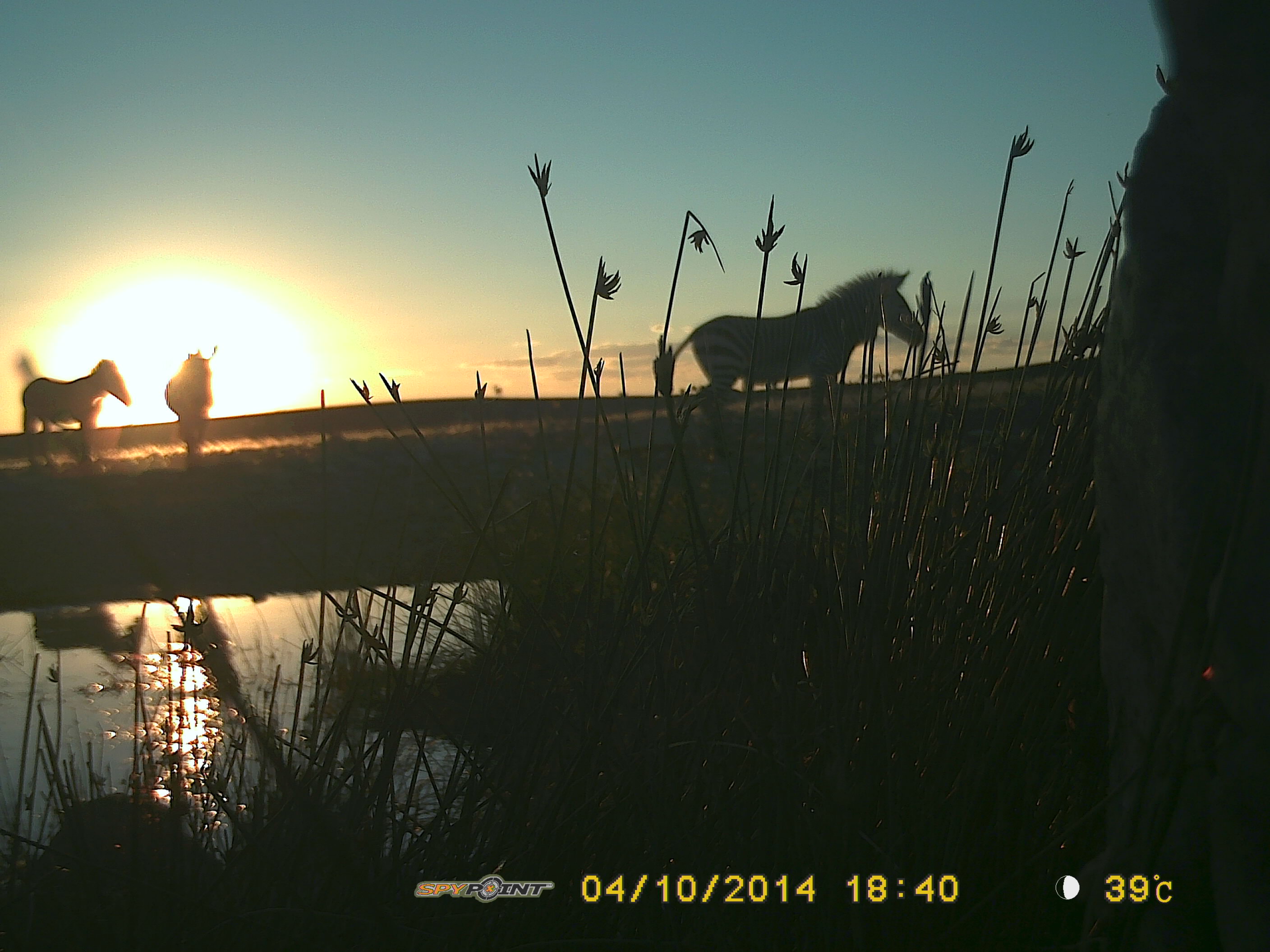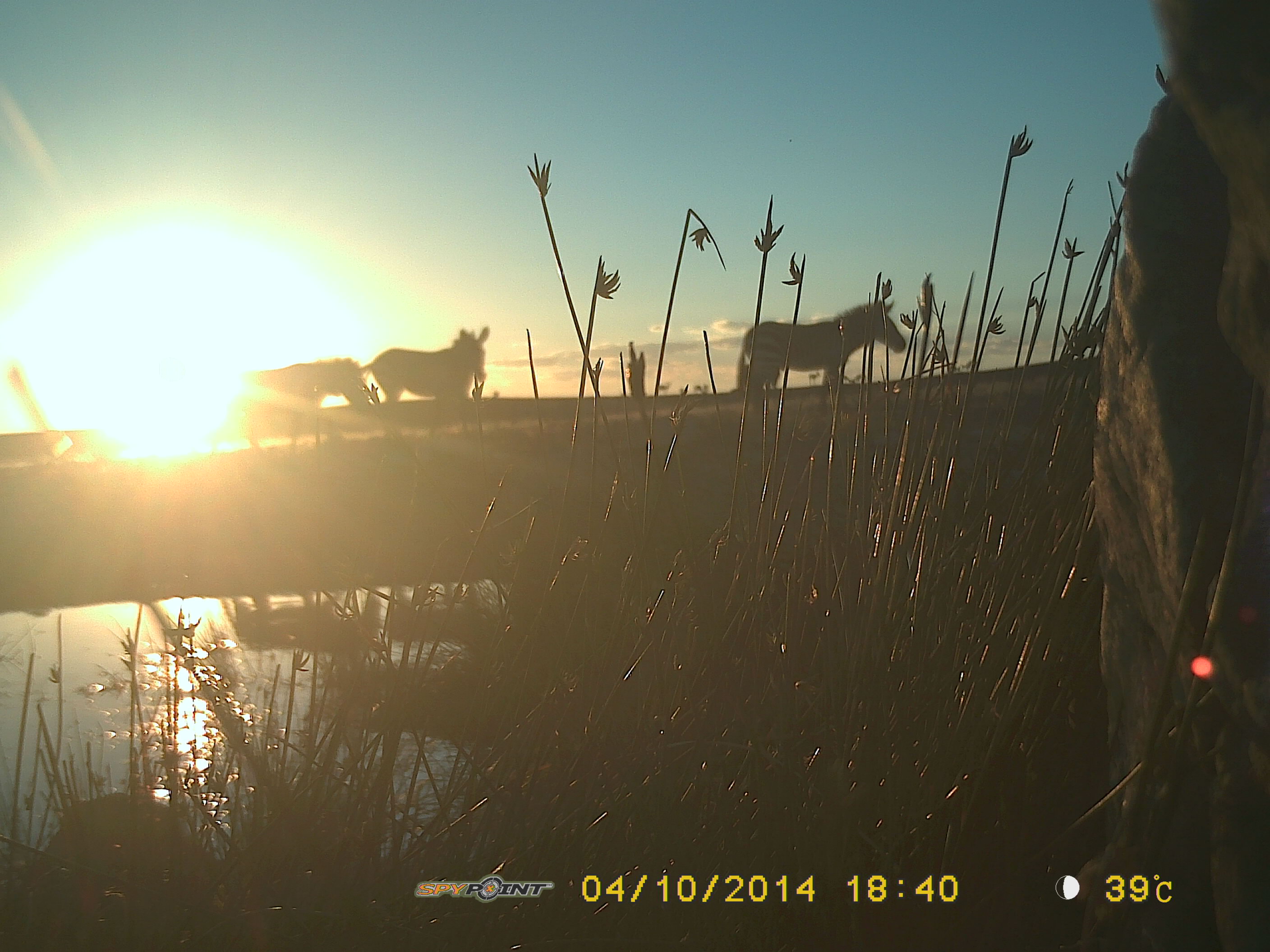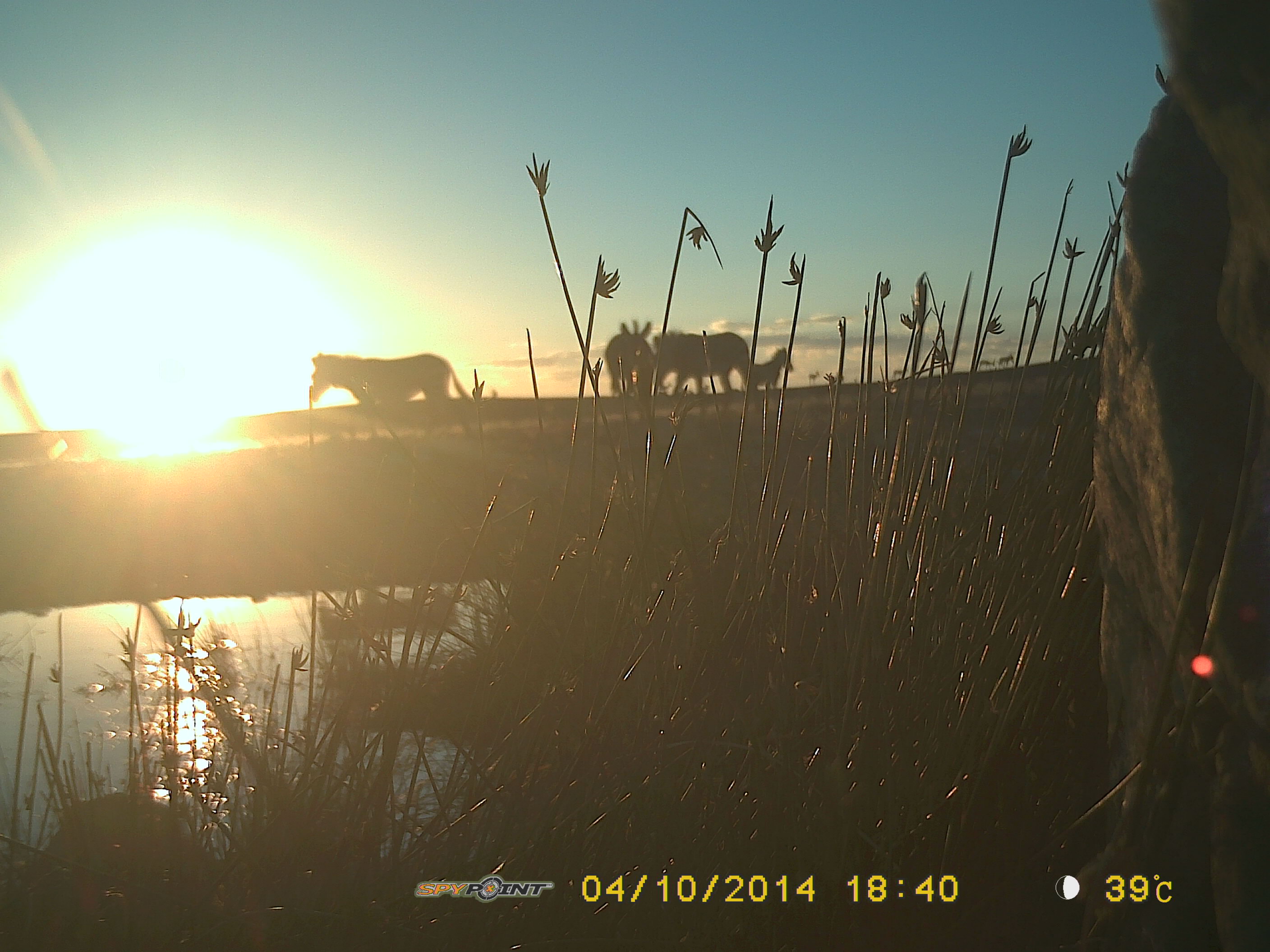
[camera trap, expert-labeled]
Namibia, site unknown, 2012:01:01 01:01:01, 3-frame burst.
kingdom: Animalia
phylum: Chordata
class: Mammalia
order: Perissodactyla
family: Equidae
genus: Equus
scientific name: Equus zebra hartmannae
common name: hartmann's mountain zebra